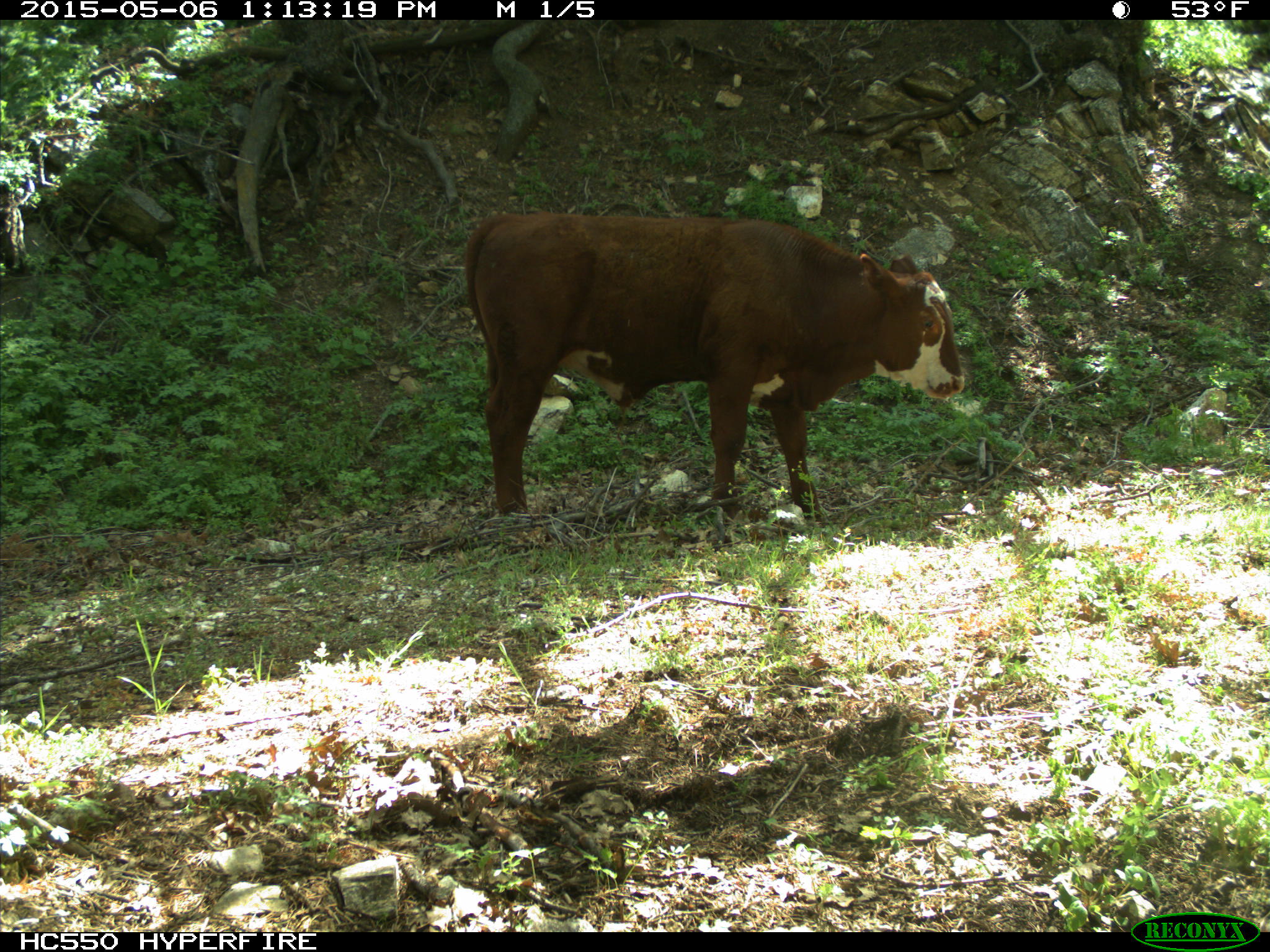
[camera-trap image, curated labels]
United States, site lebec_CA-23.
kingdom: Animalia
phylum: Chordata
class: Mammalia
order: Artiodactyla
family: Bovidae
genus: Bos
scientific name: Bos taurus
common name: domestic cow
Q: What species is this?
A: Bos taurus (domestic cow).